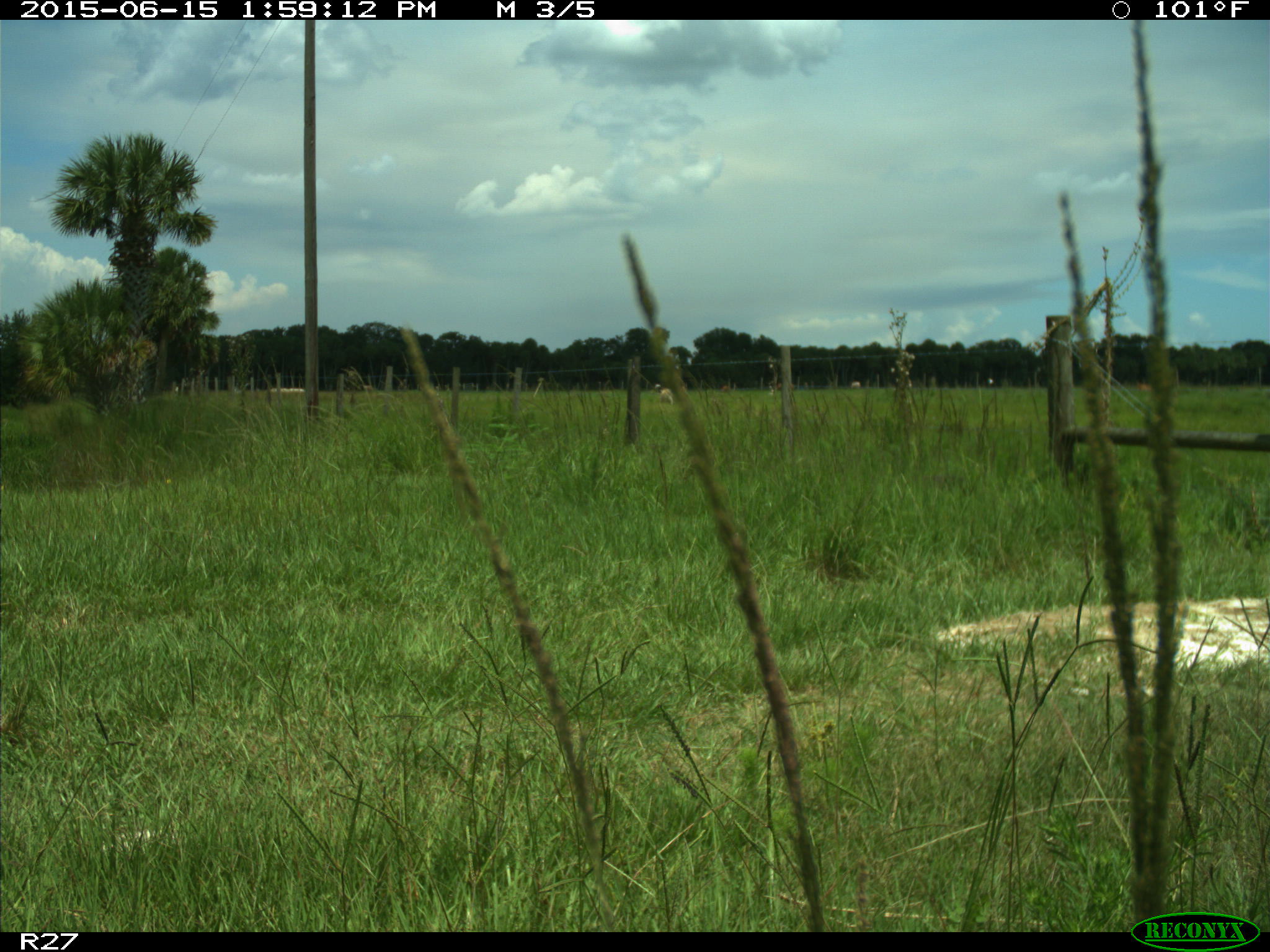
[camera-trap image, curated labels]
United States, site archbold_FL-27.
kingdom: Animalia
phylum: Chordata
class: Mammalia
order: Artiodactyla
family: Bovidae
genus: Bos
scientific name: Bos taurus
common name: domestic cow